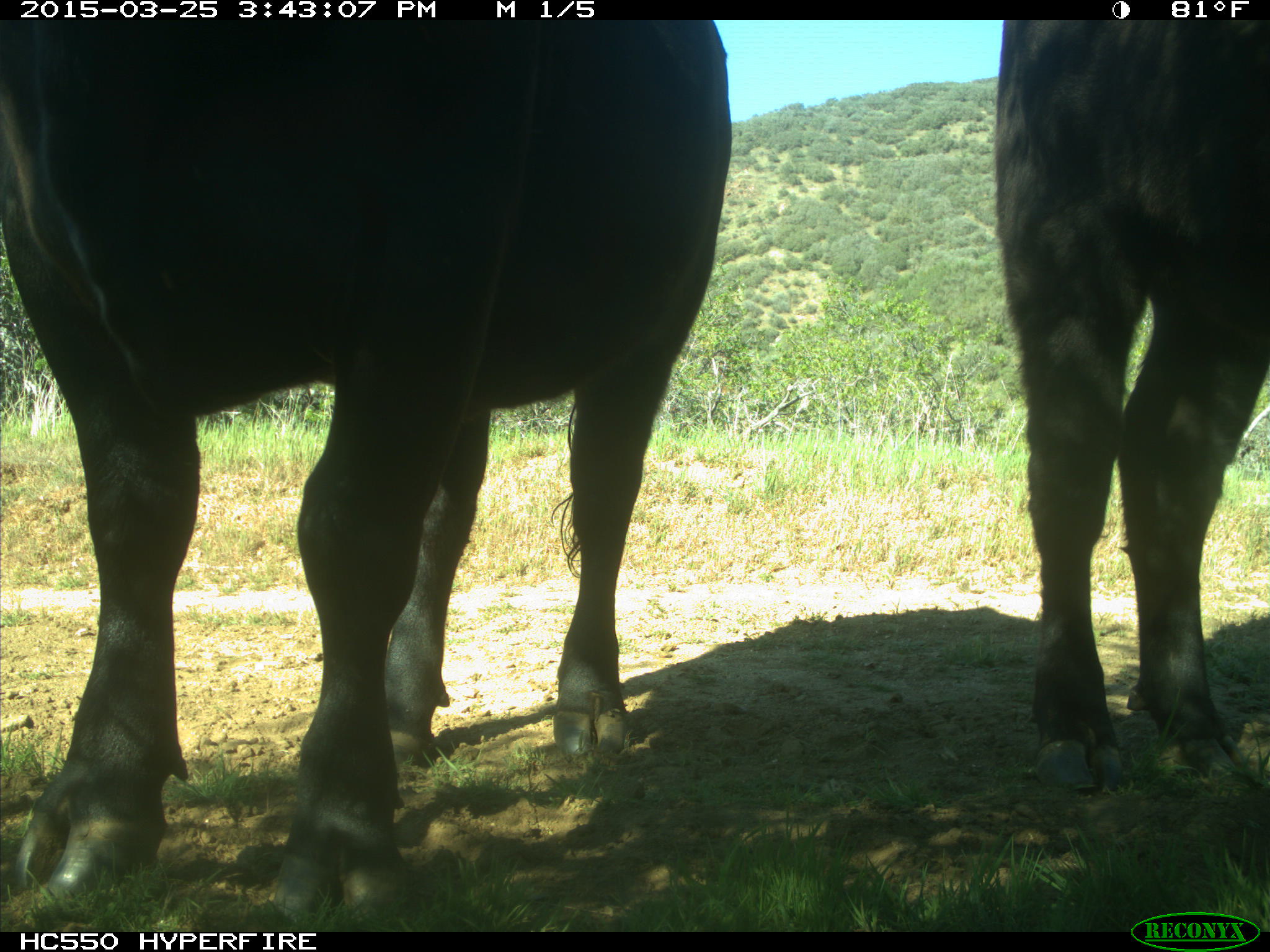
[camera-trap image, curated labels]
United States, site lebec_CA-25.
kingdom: Animalia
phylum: Chordata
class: Mammalia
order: Artiodactyla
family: Bovidae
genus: Bos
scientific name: Bos taurus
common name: domestic cow